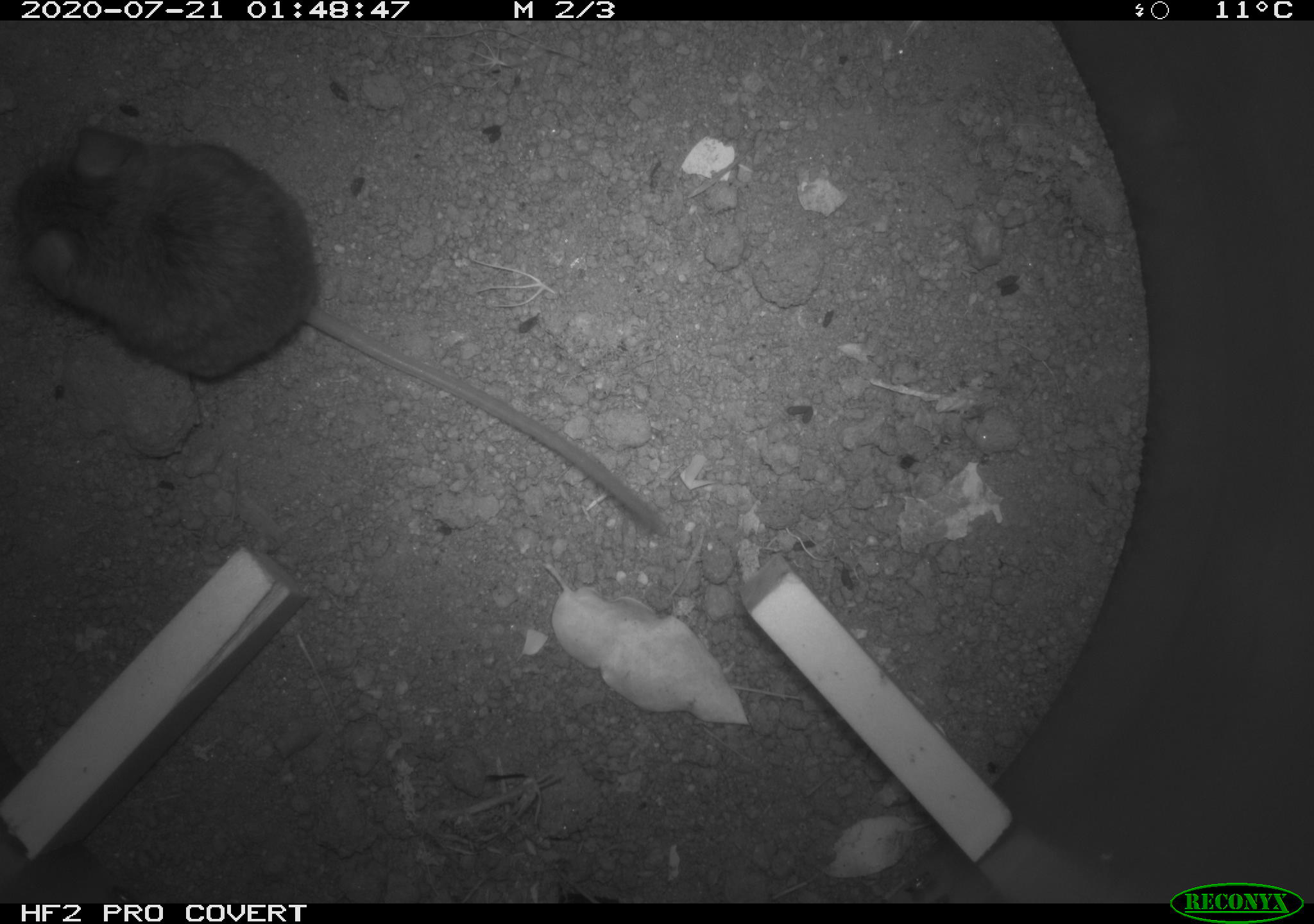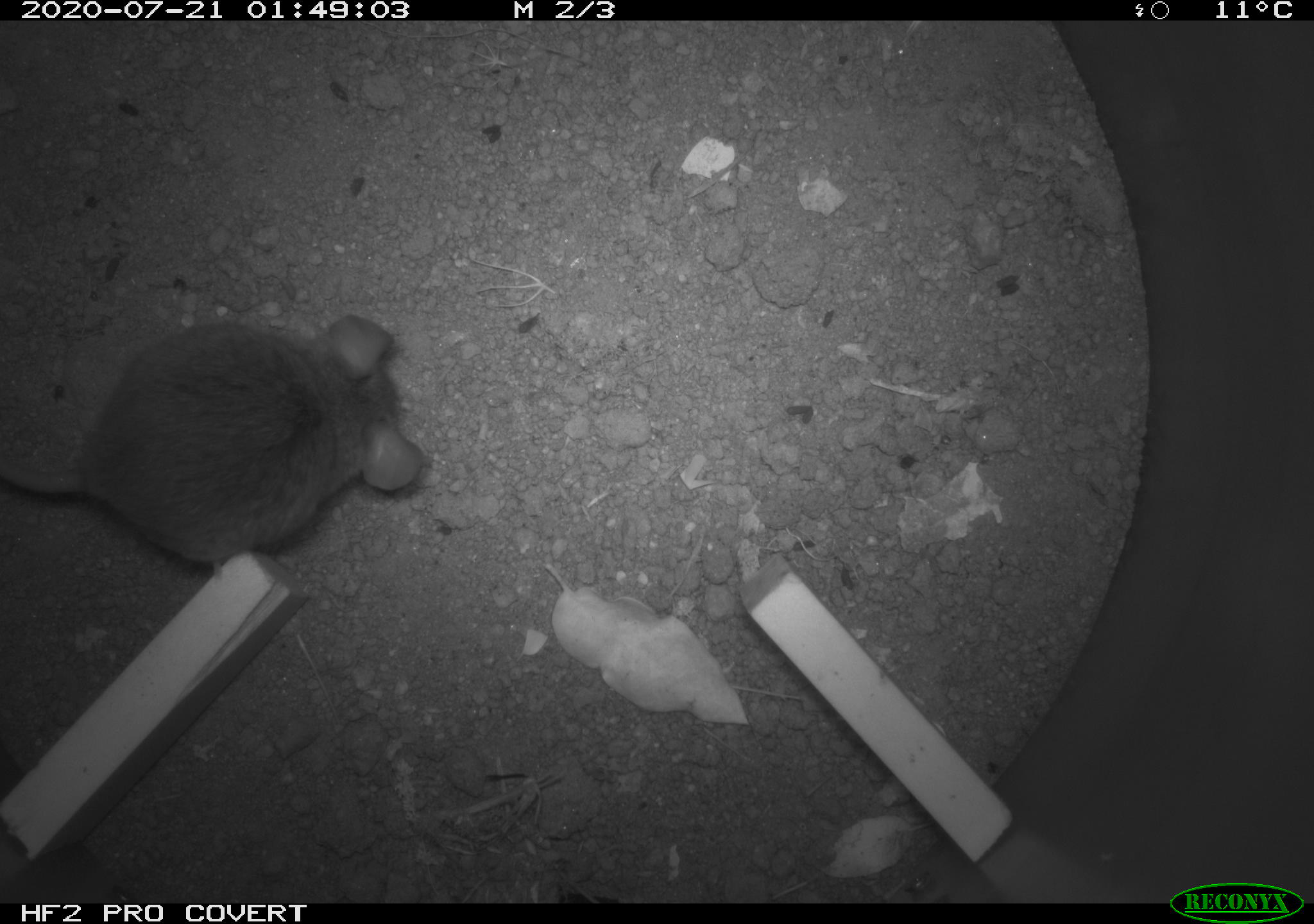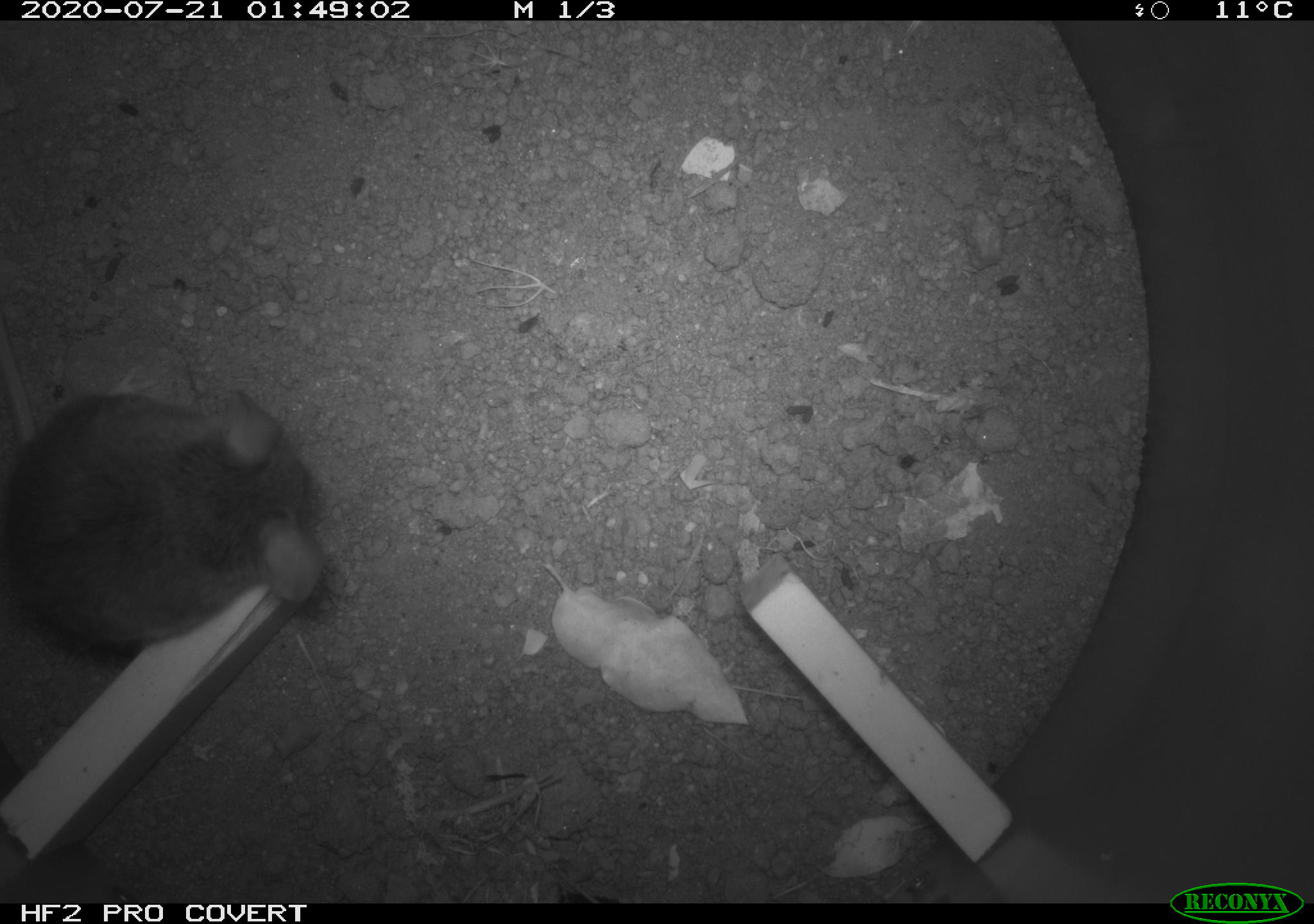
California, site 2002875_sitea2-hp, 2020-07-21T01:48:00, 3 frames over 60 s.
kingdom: Animalia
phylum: Chordata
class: Mammalia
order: Rodentia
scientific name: Rodentia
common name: rodent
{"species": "rodent (Rodentia)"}